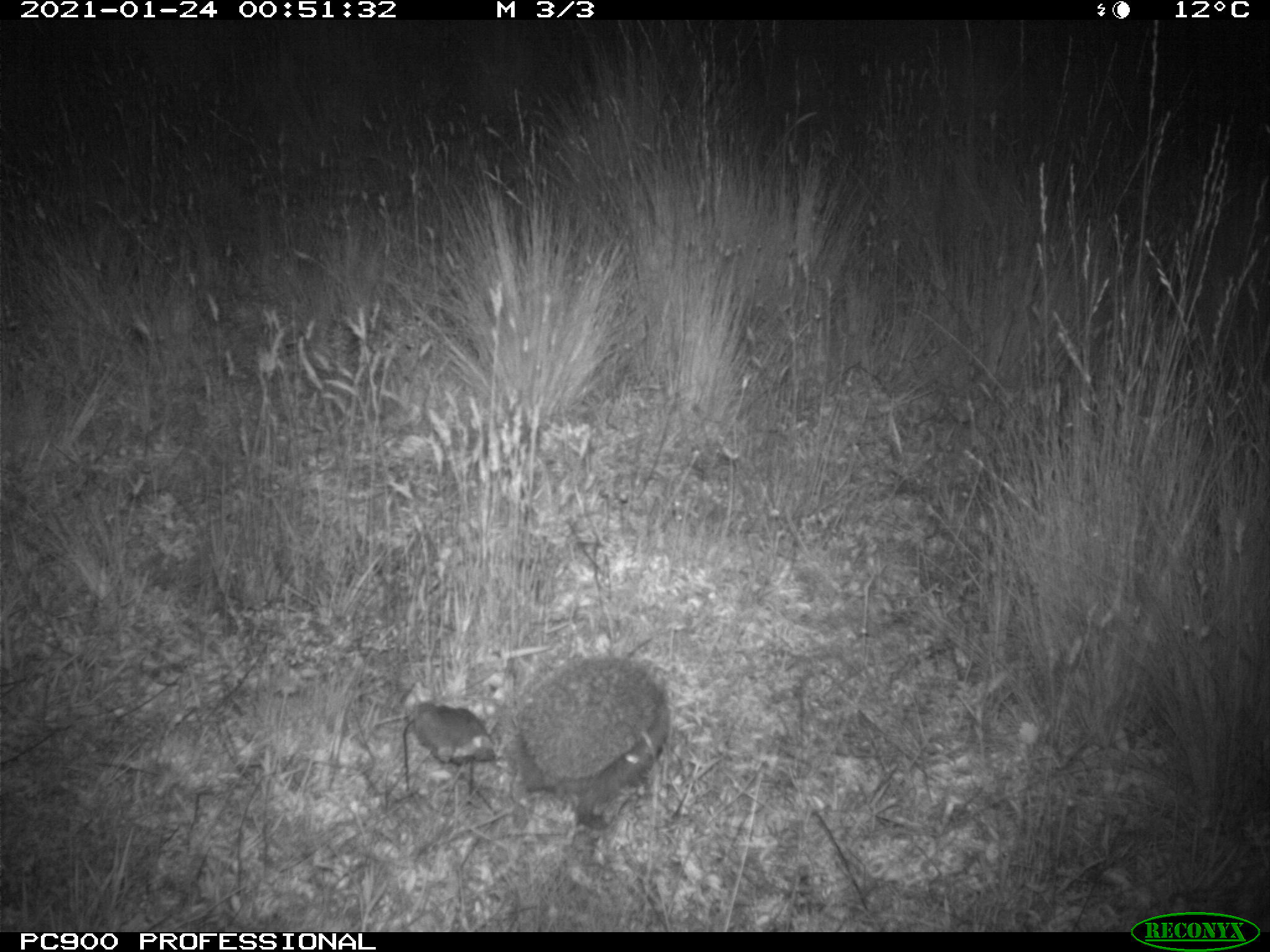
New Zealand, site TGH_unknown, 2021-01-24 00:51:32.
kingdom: Animalia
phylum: Chordata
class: Mammalia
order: Eulipotyphla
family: Erinaceidae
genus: Erinaceus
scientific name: Erinaceus europaeus europaeus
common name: european hedgehog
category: hedgehog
Hedgehog (european hedgehog) (Erinaceus europaeus europaeus).